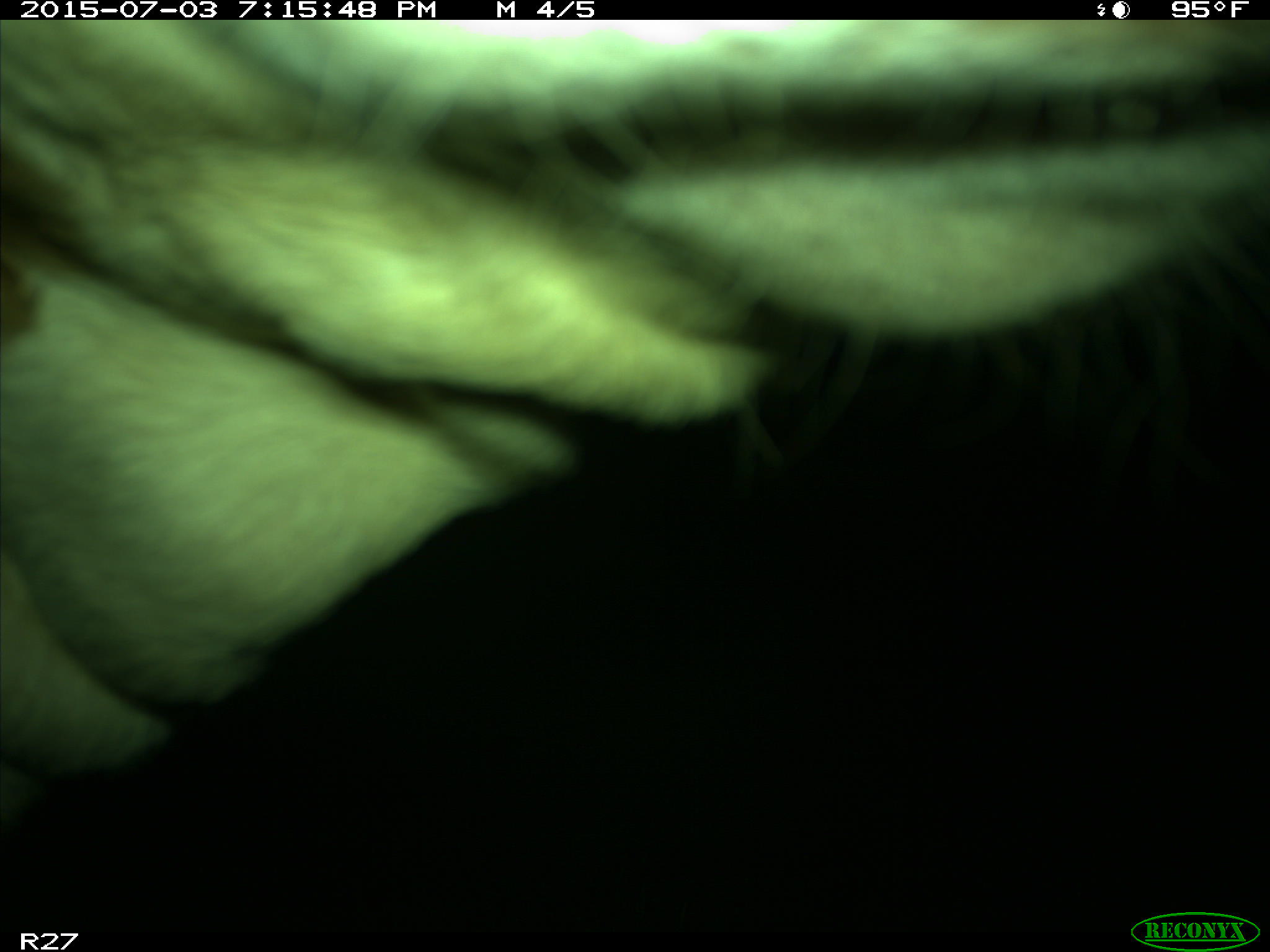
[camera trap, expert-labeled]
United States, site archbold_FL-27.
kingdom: Animalia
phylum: Chordata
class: Mammalia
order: Artiodactyla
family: Bovidae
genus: Bos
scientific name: Bos taurus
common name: domestic cow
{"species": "Bos taurus (domestic cow)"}